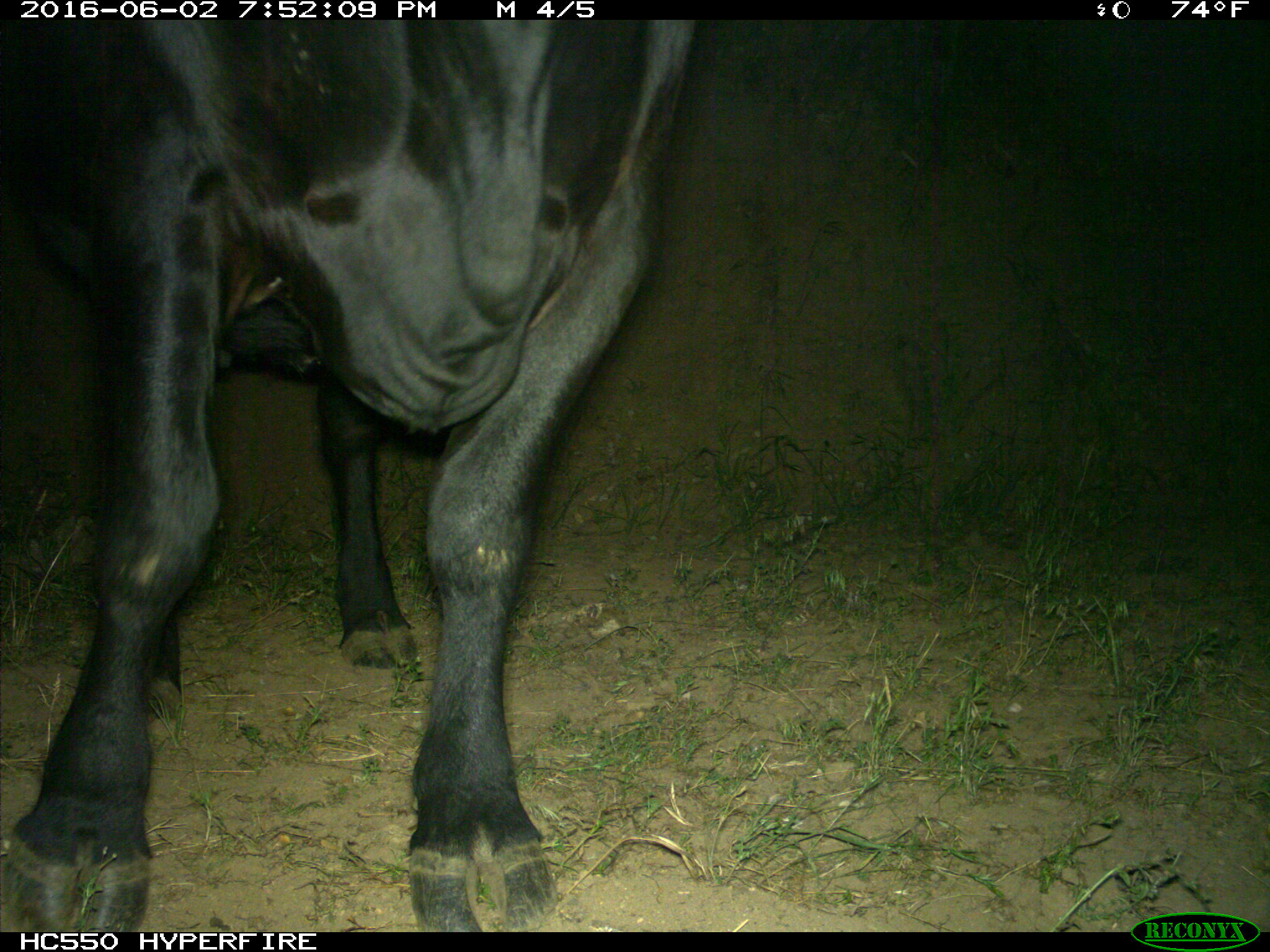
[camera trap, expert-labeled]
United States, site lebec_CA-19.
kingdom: Animalia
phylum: Chordata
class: Mammalia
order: Artiodactyla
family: Bovidae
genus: Bos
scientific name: Bos taurus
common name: domestic cow